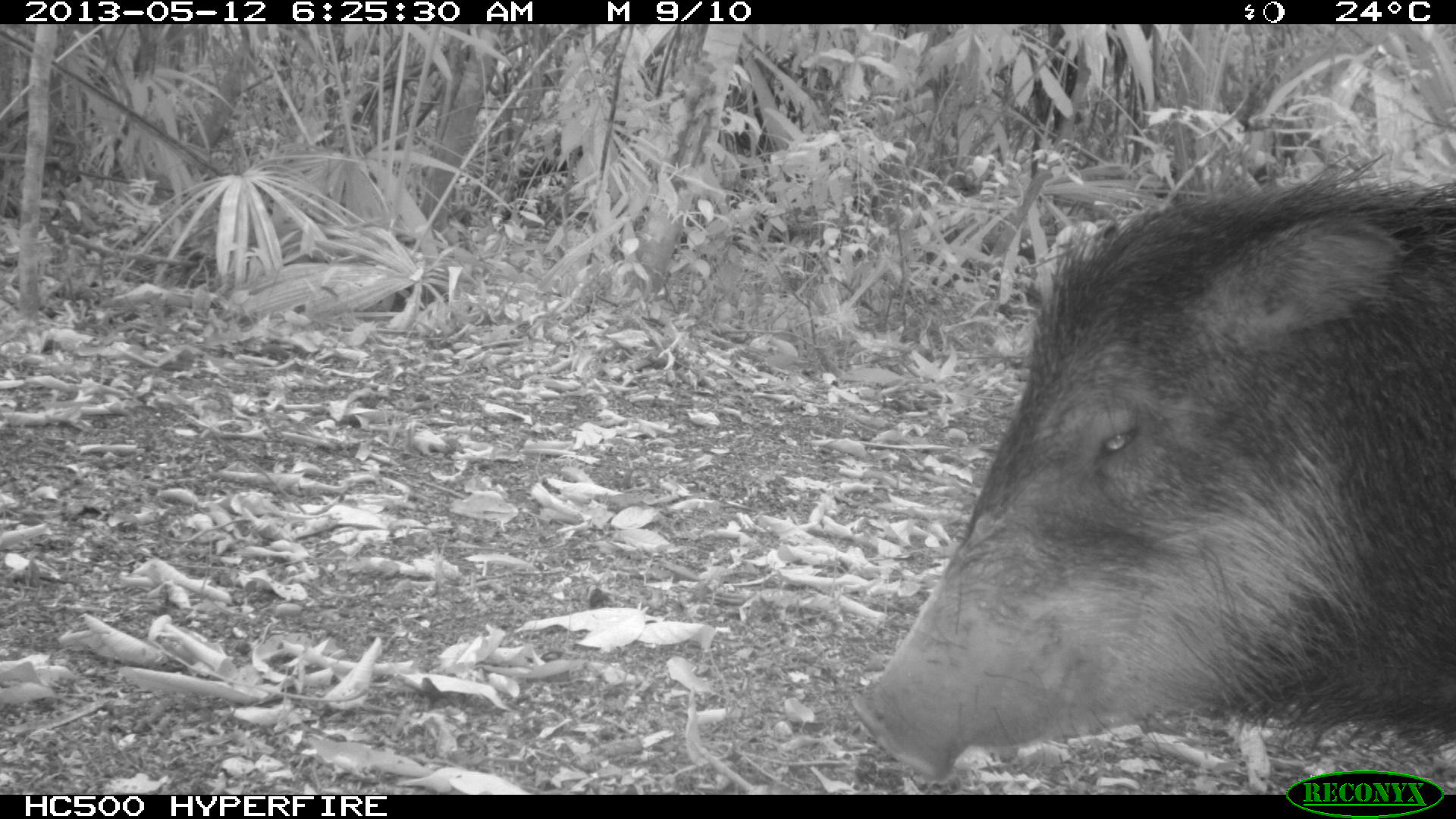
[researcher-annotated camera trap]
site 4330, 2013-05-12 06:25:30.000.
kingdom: Animalia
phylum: Chordata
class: Mammalia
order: Artiodactyla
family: Tayassuidae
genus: Tayassu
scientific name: Tayassu pecari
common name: white-lipped peccary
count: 1